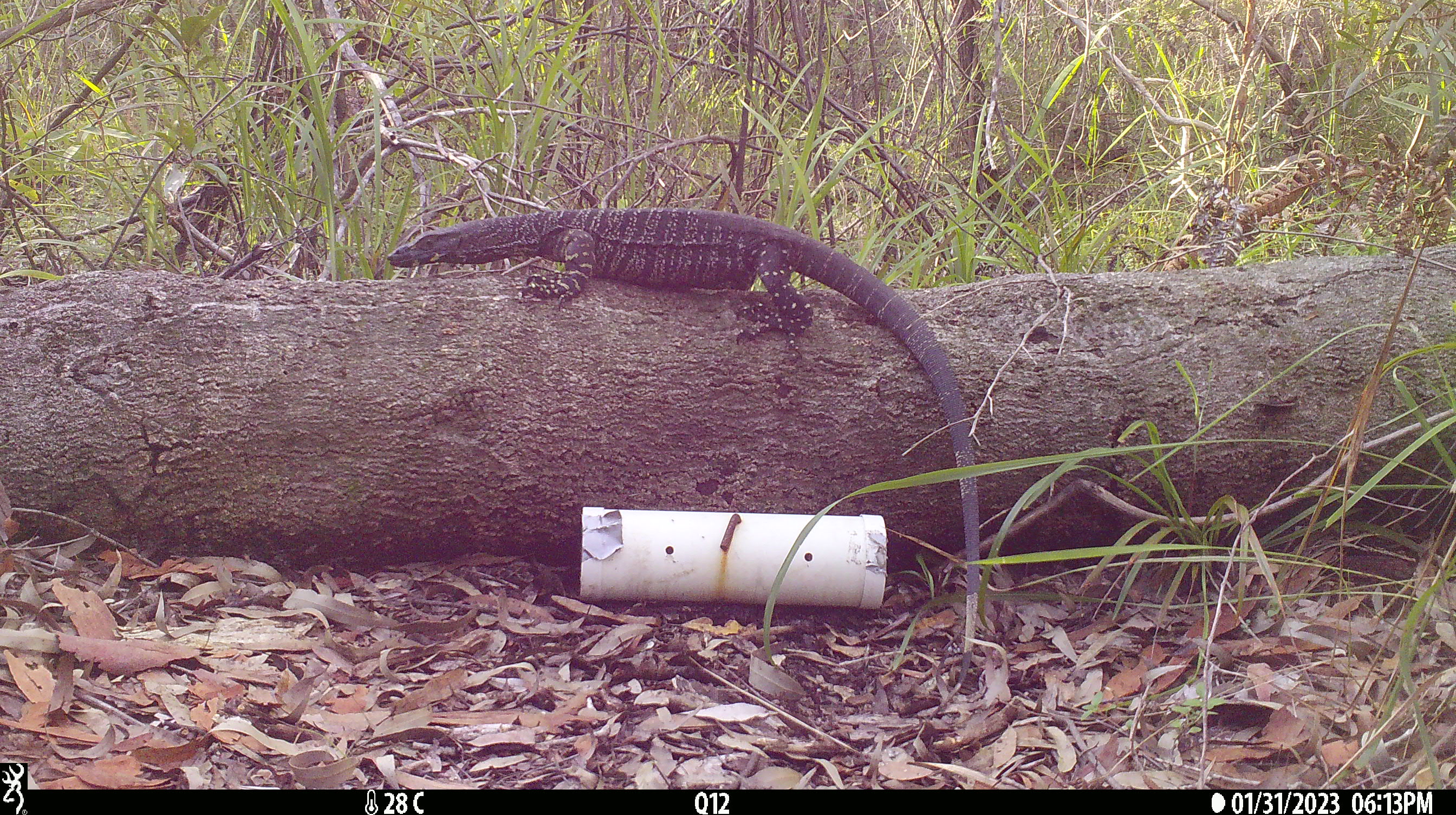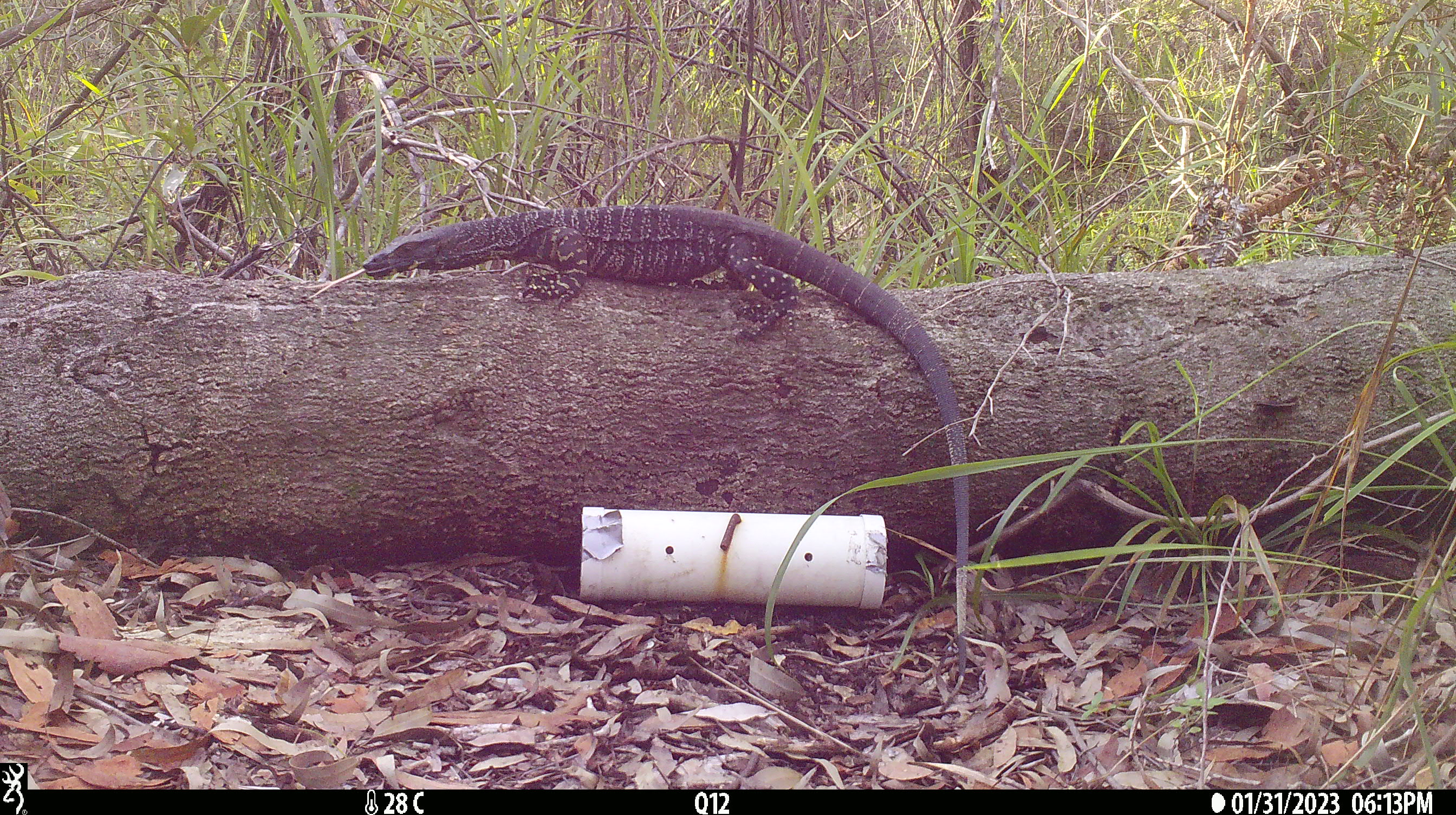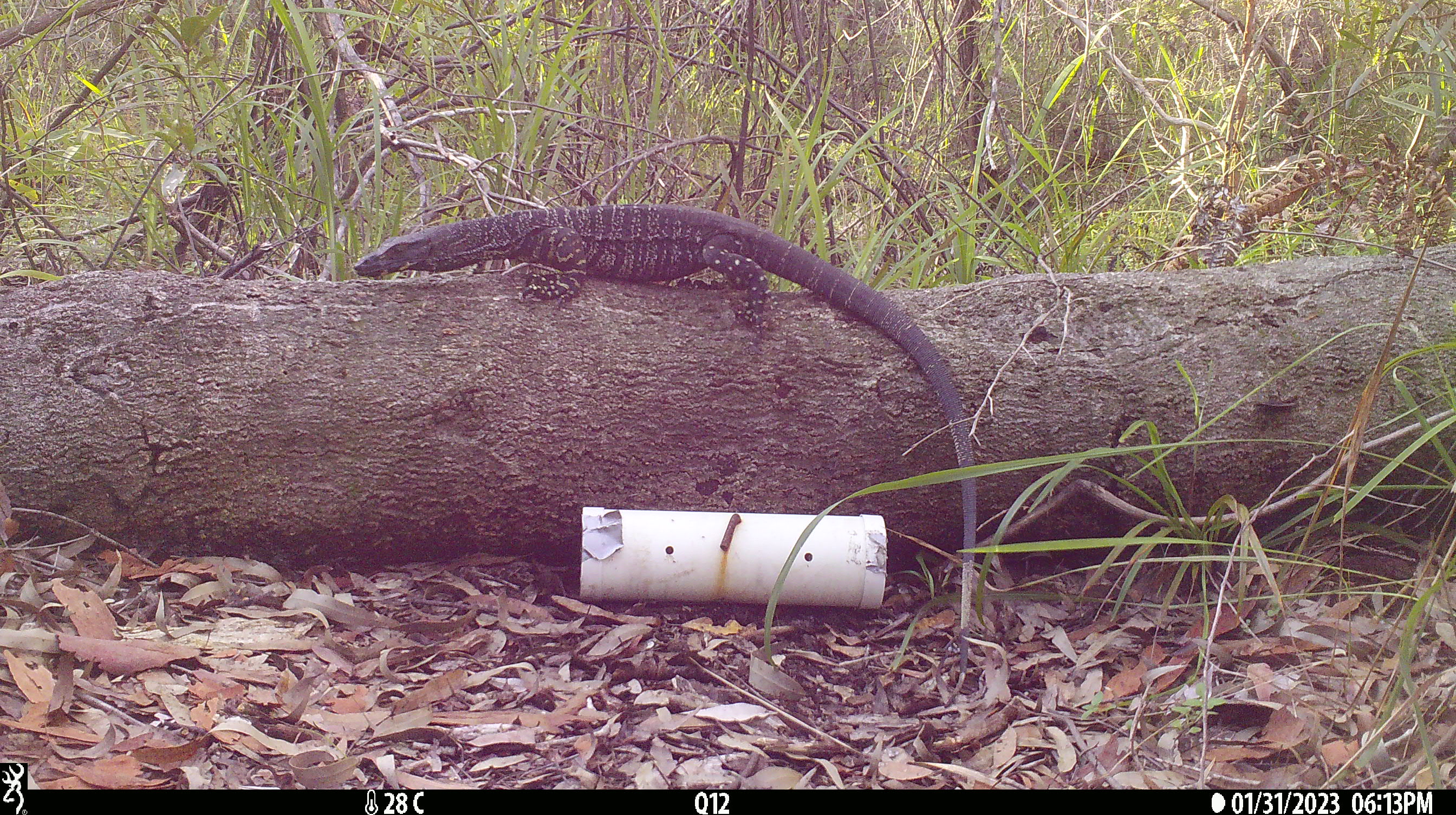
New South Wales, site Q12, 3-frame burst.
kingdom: Animalia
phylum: Chordata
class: Reptilia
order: Squamata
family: Varanidae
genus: Varanus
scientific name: Varanus varius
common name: lace monitor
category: goanna